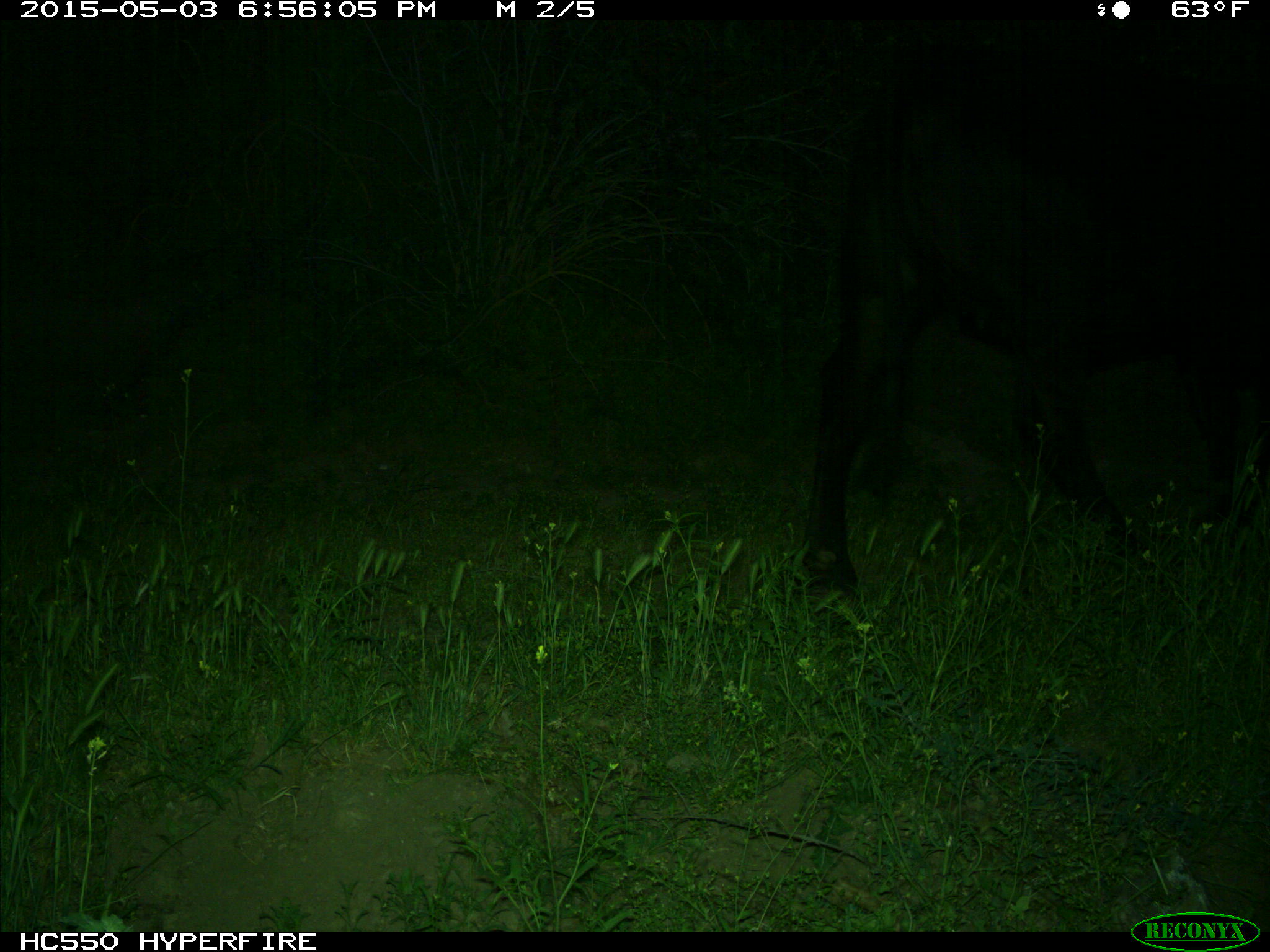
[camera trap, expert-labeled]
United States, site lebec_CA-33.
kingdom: Animalia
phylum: Chordata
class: Mammalia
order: Artiodactyla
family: Bovidae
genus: Bos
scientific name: Bos taurus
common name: domestic cow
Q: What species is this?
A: Bos taurus (domestic cow).